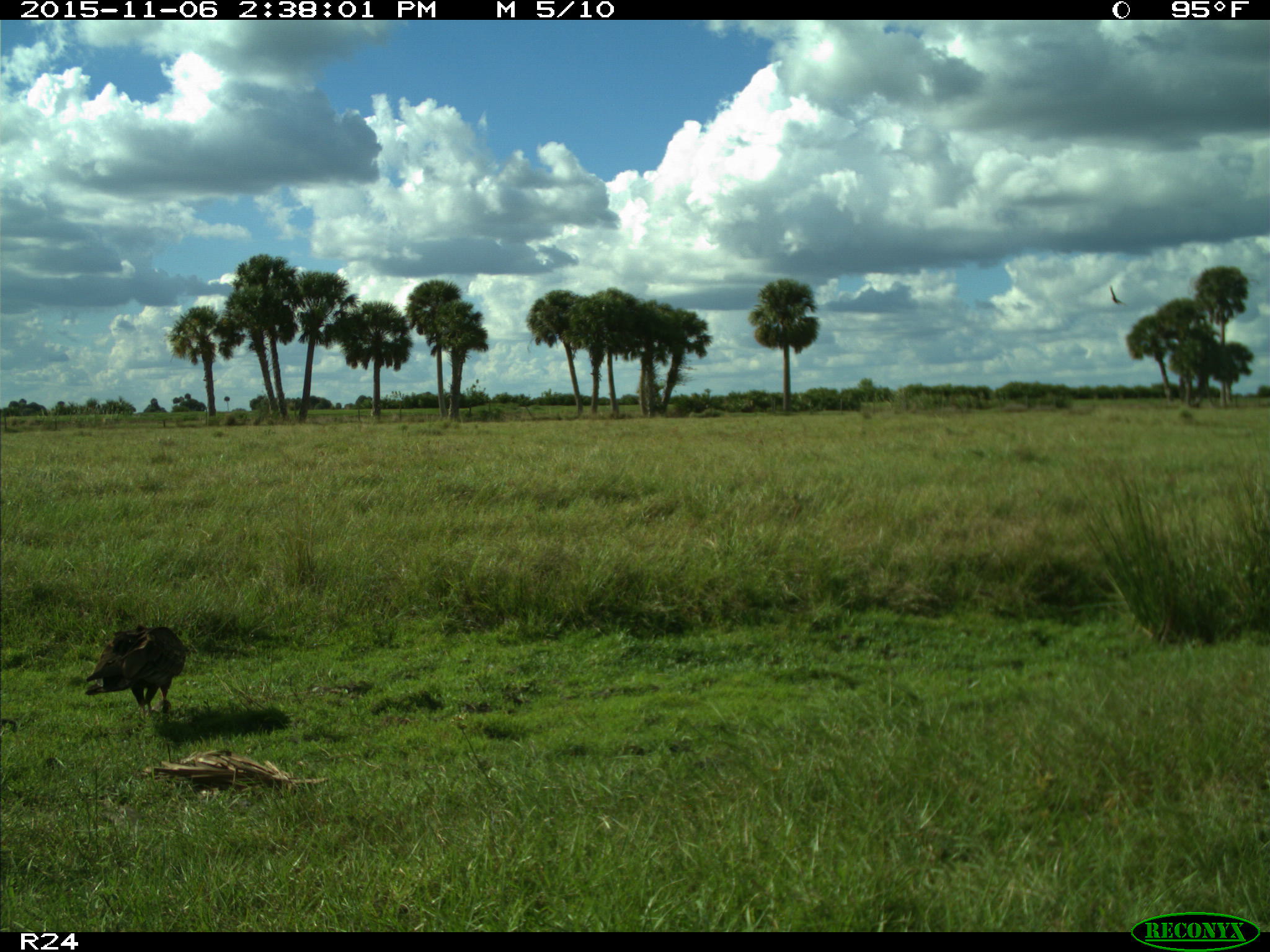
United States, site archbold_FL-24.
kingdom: Animalia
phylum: Chordata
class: Aves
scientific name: Aves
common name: birds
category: unidentified bird